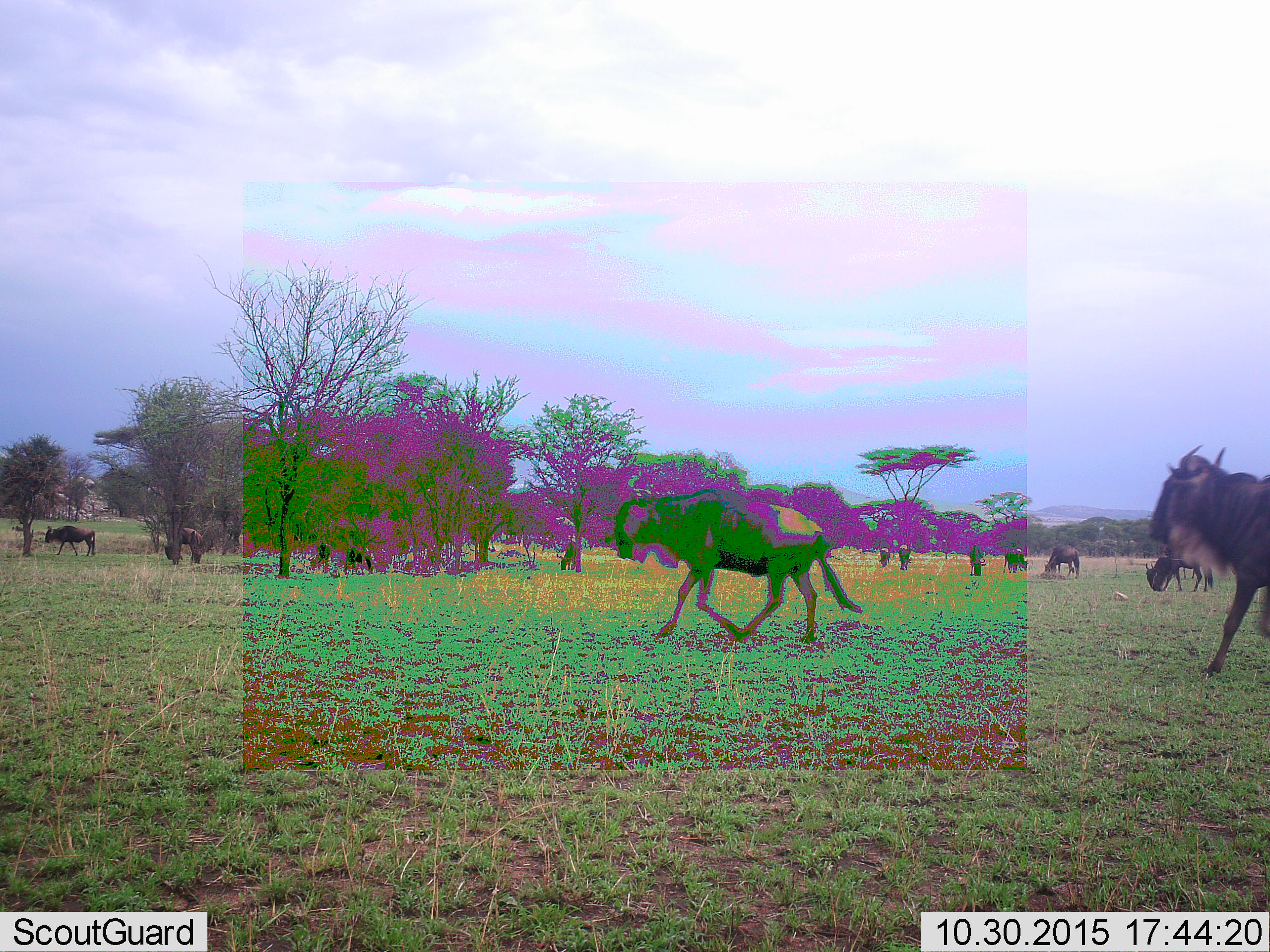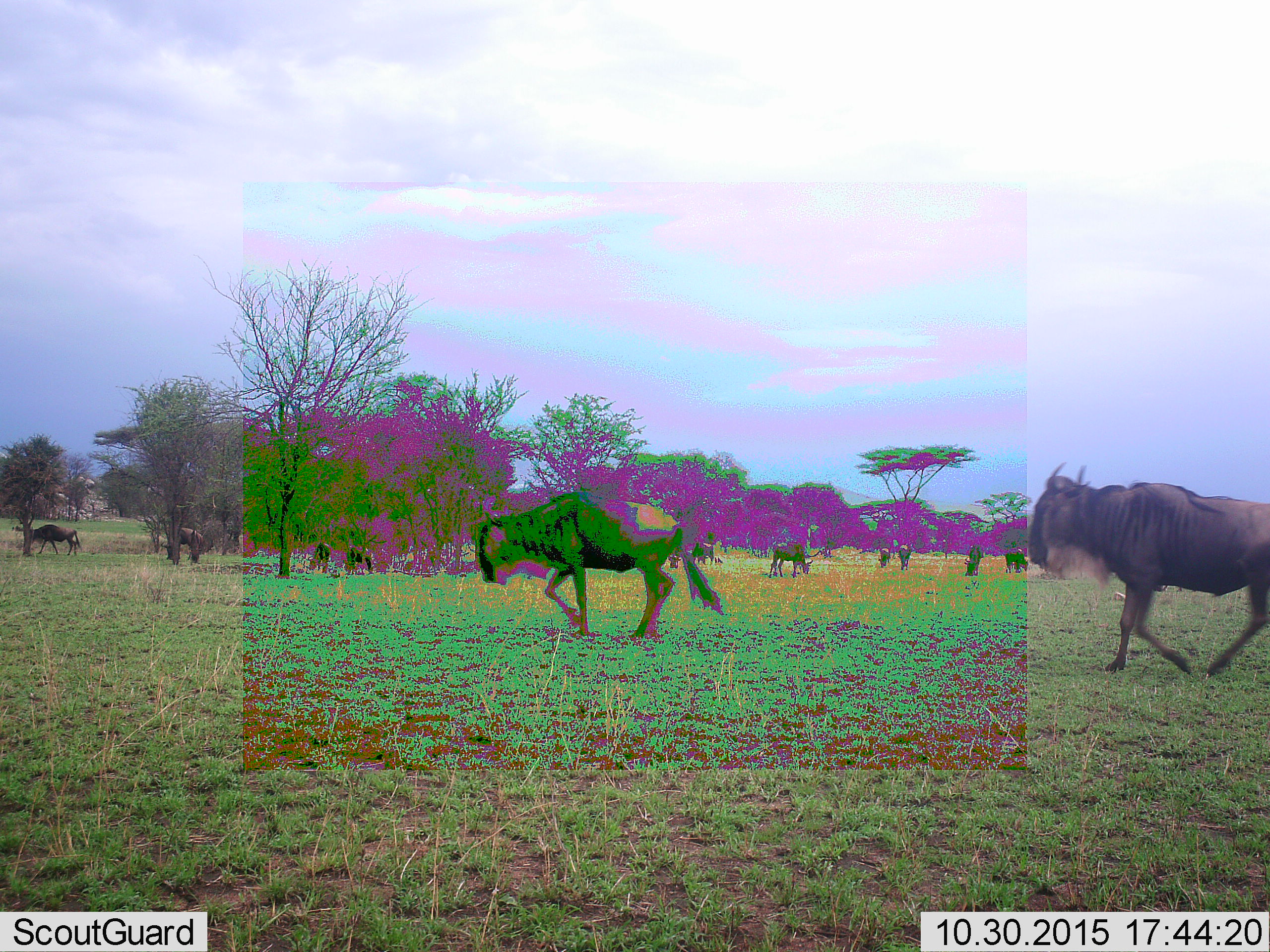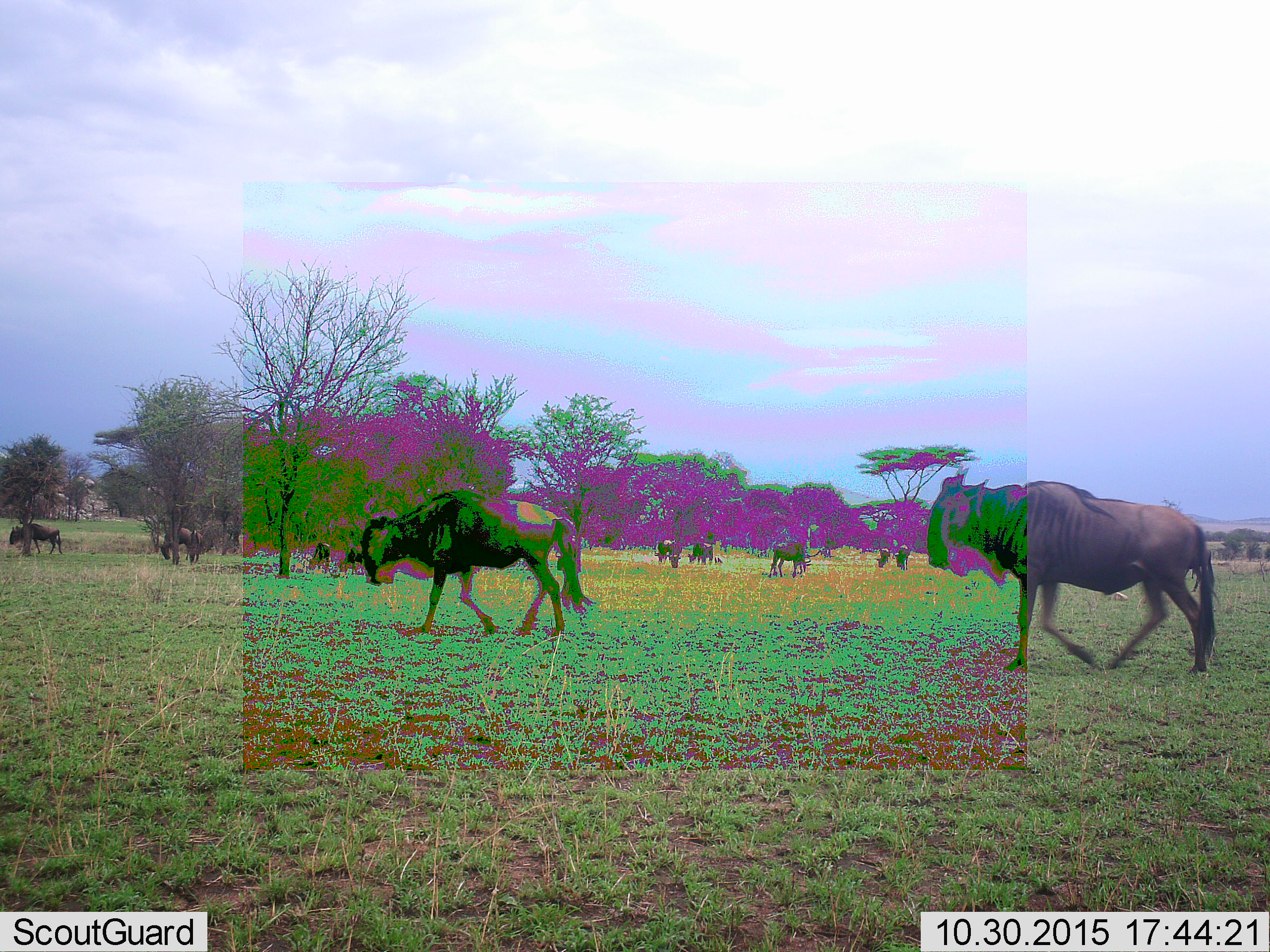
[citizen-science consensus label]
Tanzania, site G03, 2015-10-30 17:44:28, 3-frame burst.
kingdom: Animalia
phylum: Chordata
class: Mammalia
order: Artiodactyla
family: Bovidae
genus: Connochaetes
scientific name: Connochaetes taurinus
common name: blue wildebeest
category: wildebeest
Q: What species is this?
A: Wildebeest (blue wildebeest) (Connochaetes taurinus).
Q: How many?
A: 11-50.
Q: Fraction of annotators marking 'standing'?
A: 40%.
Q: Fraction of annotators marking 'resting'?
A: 0%.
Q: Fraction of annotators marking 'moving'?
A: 100%.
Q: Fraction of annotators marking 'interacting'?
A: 0%.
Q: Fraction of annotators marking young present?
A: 7%.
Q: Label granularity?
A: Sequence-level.